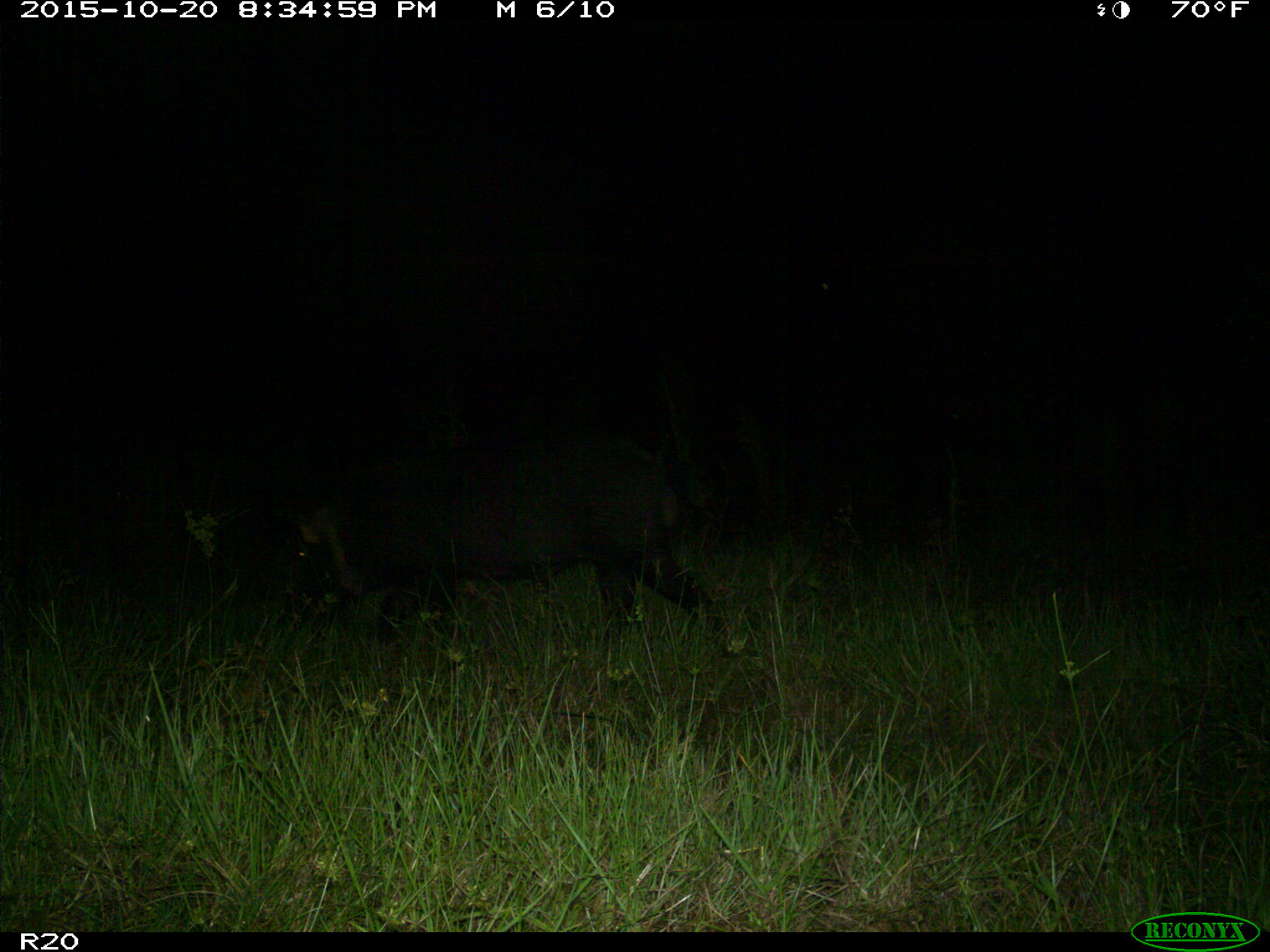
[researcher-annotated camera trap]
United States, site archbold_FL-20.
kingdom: Animalia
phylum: Chordata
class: Mammalia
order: Artiodactyla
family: Suidae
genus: Sus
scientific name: Sus scrofa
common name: wild boar